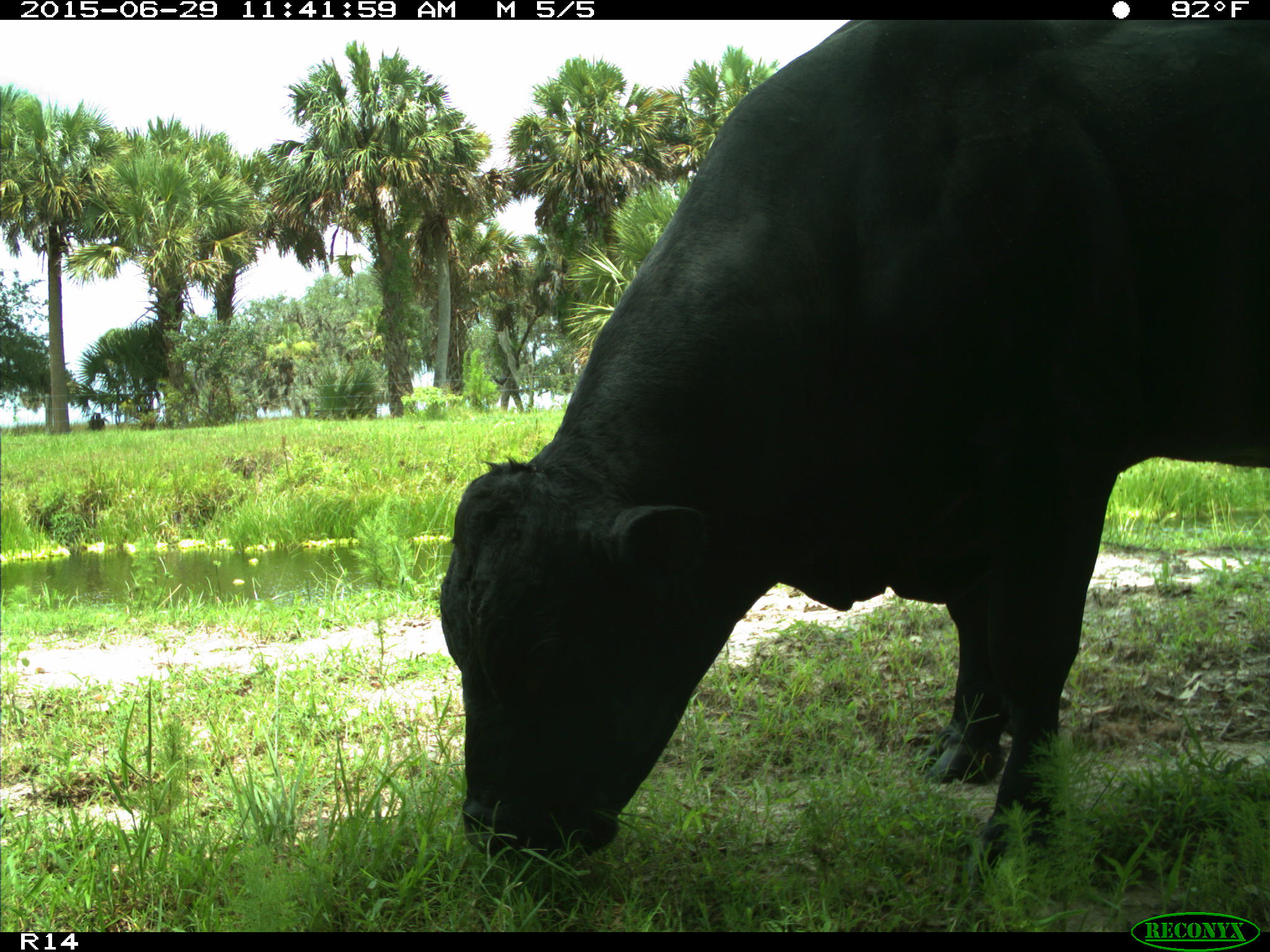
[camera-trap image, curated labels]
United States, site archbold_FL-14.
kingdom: Animalia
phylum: Chordata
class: Mammalia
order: Artiodactyla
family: Bovidae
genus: Bos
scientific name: Bos taurus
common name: domestic cow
Bos taurus (domestic cow).